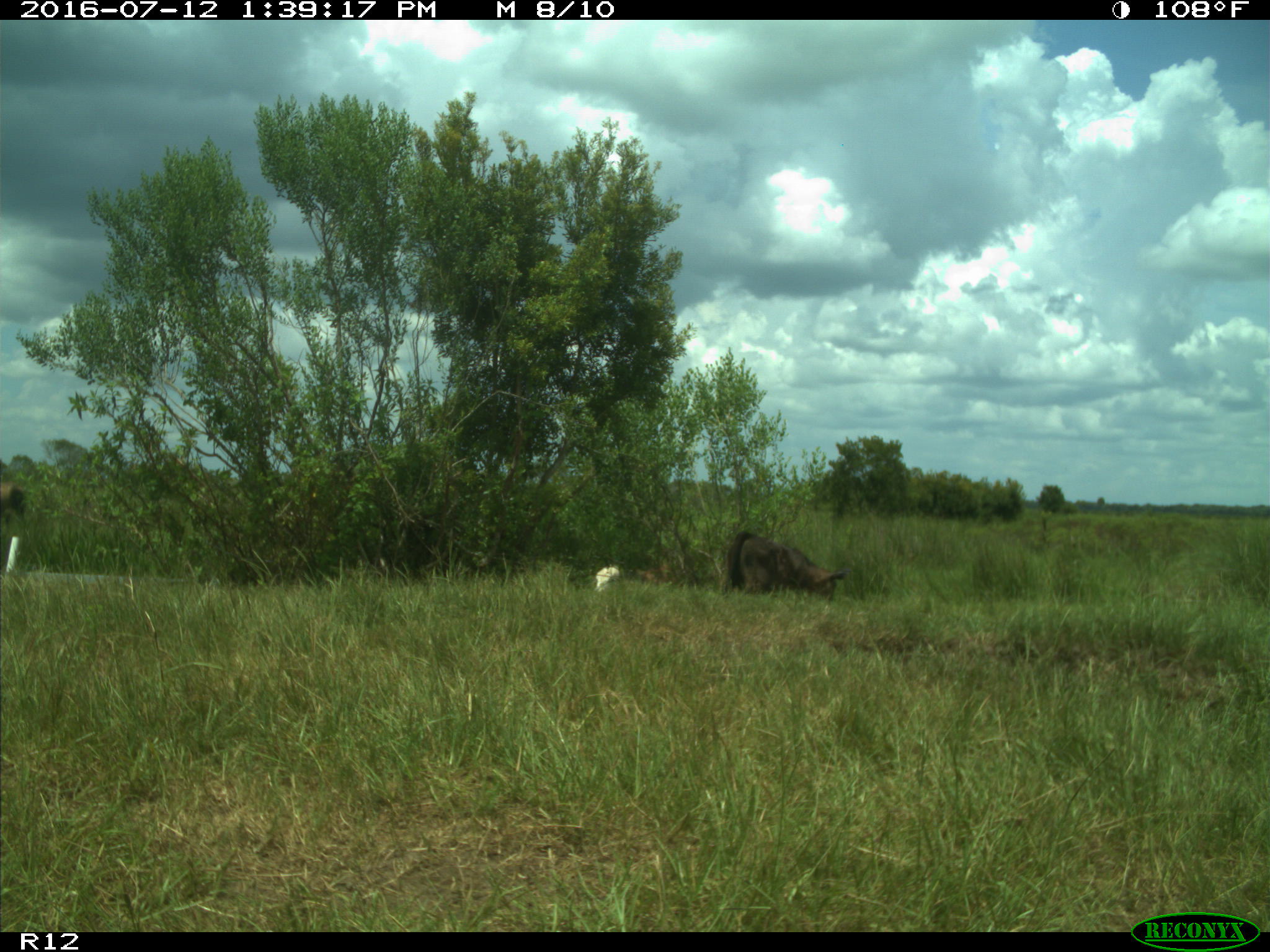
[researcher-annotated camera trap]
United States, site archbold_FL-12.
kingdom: Animalia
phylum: Chordata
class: Mammalia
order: Artiodactyla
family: Bovidae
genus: Bos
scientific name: Bos taurus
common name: domestic cow